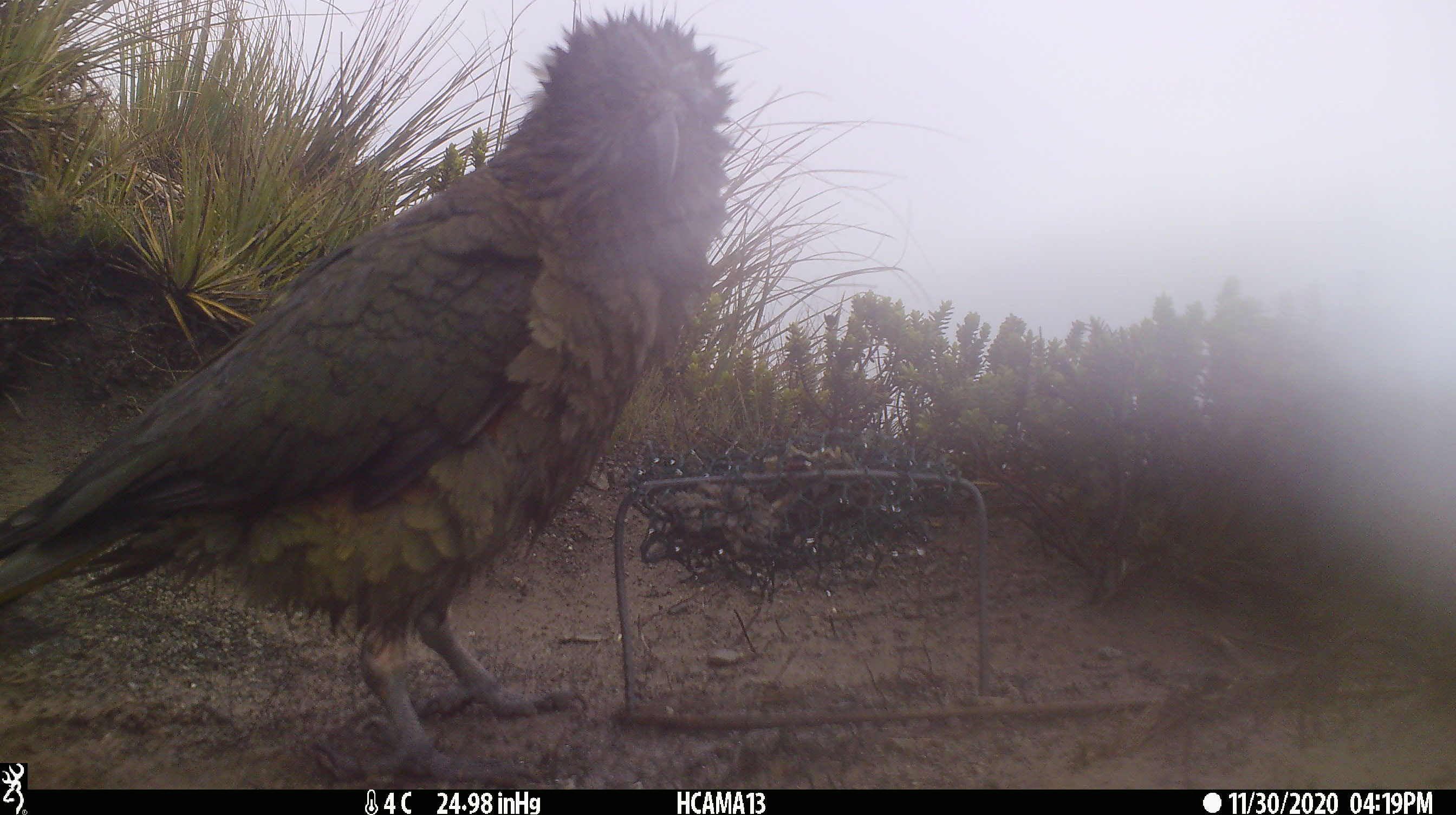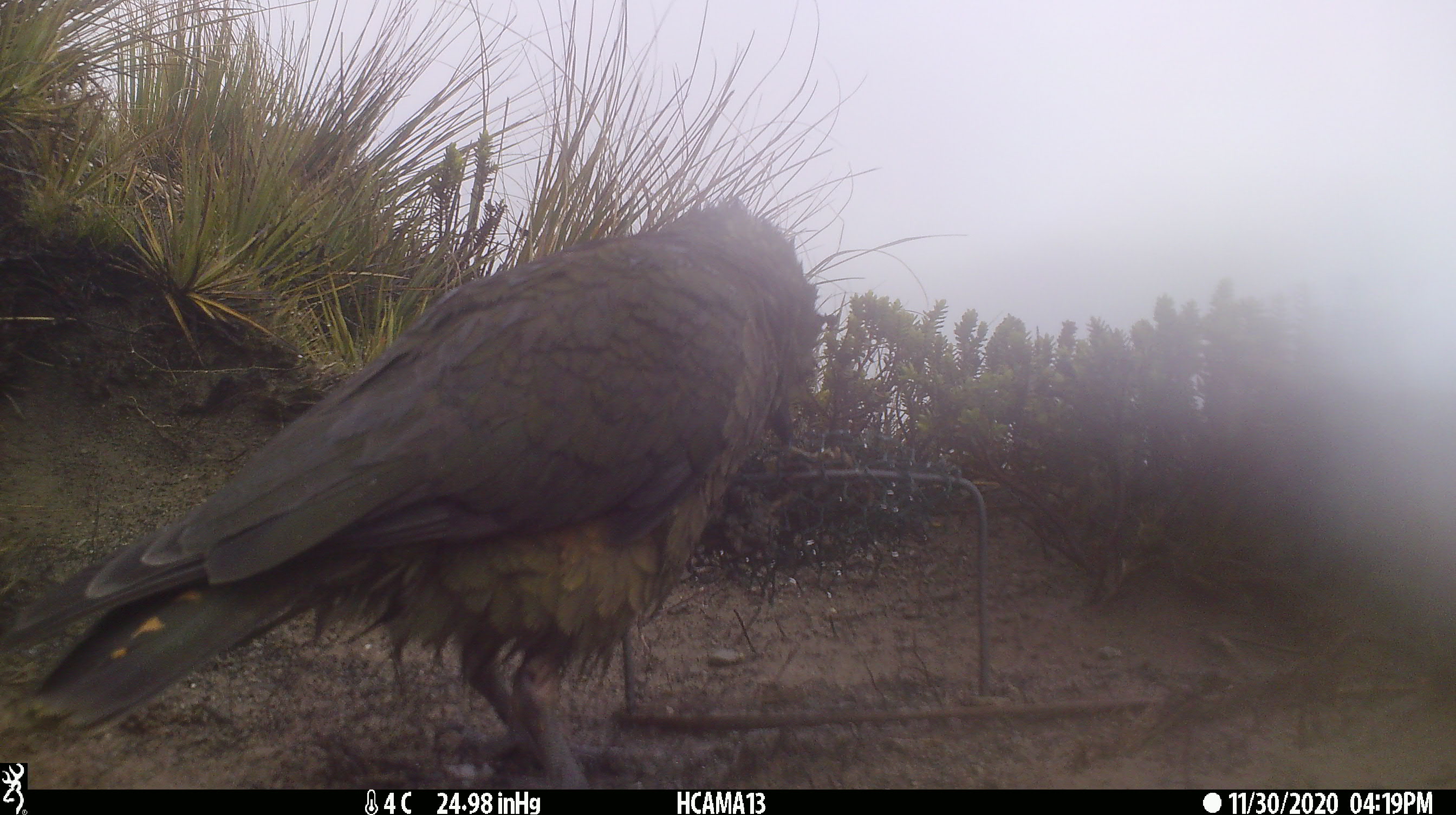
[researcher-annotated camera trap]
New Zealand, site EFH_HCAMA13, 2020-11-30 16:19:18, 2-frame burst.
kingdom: Animalia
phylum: Chordata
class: Aves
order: Psittaciformes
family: Strigopidae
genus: Nestor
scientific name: Nestor notabilis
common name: kea